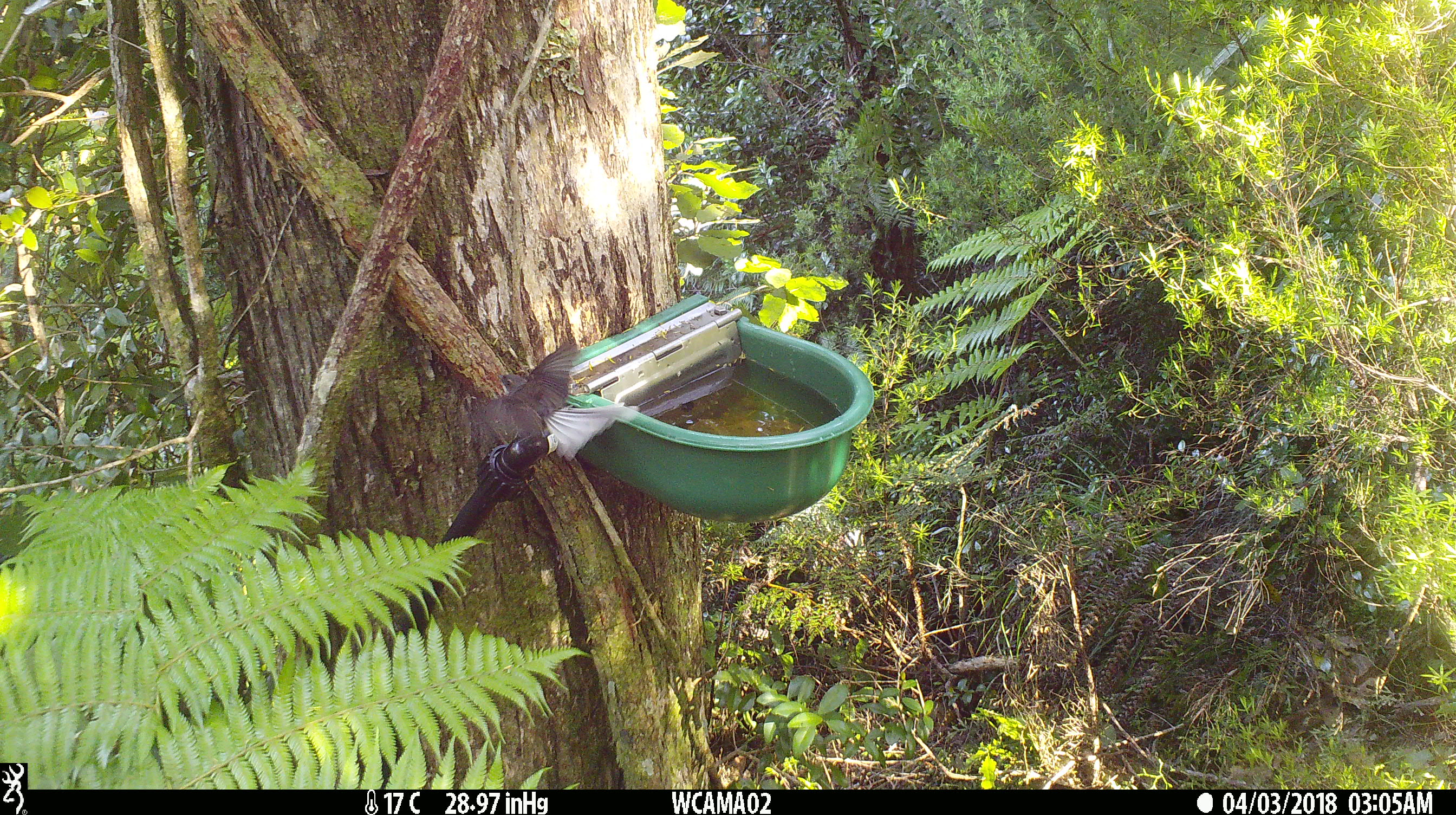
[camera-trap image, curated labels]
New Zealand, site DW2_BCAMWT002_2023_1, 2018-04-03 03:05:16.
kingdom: Animalia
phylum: Chordata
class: Aves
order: Passeriformes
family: Rhipiduridae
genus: Rhipidura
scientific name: Rhipidura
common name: fantails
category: fantail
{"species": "fantail (fantails) (Rhipidura)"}